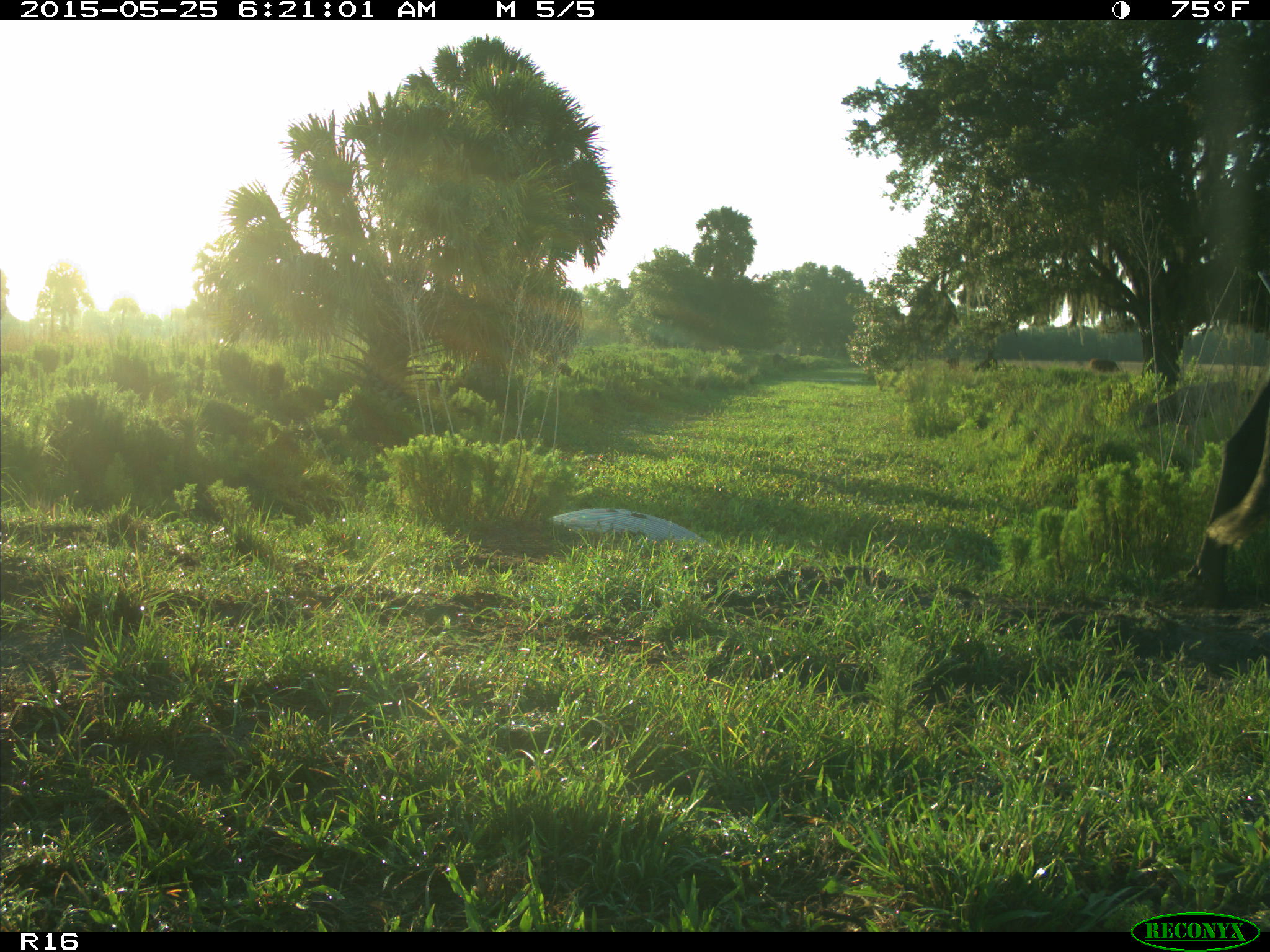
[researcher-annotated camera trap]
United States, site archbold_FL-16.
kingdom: Animalia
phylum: Chordata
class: Mammalia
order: Artiodactyla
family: Bovidae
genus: Bos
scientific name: Bos taurus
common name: domestic cow